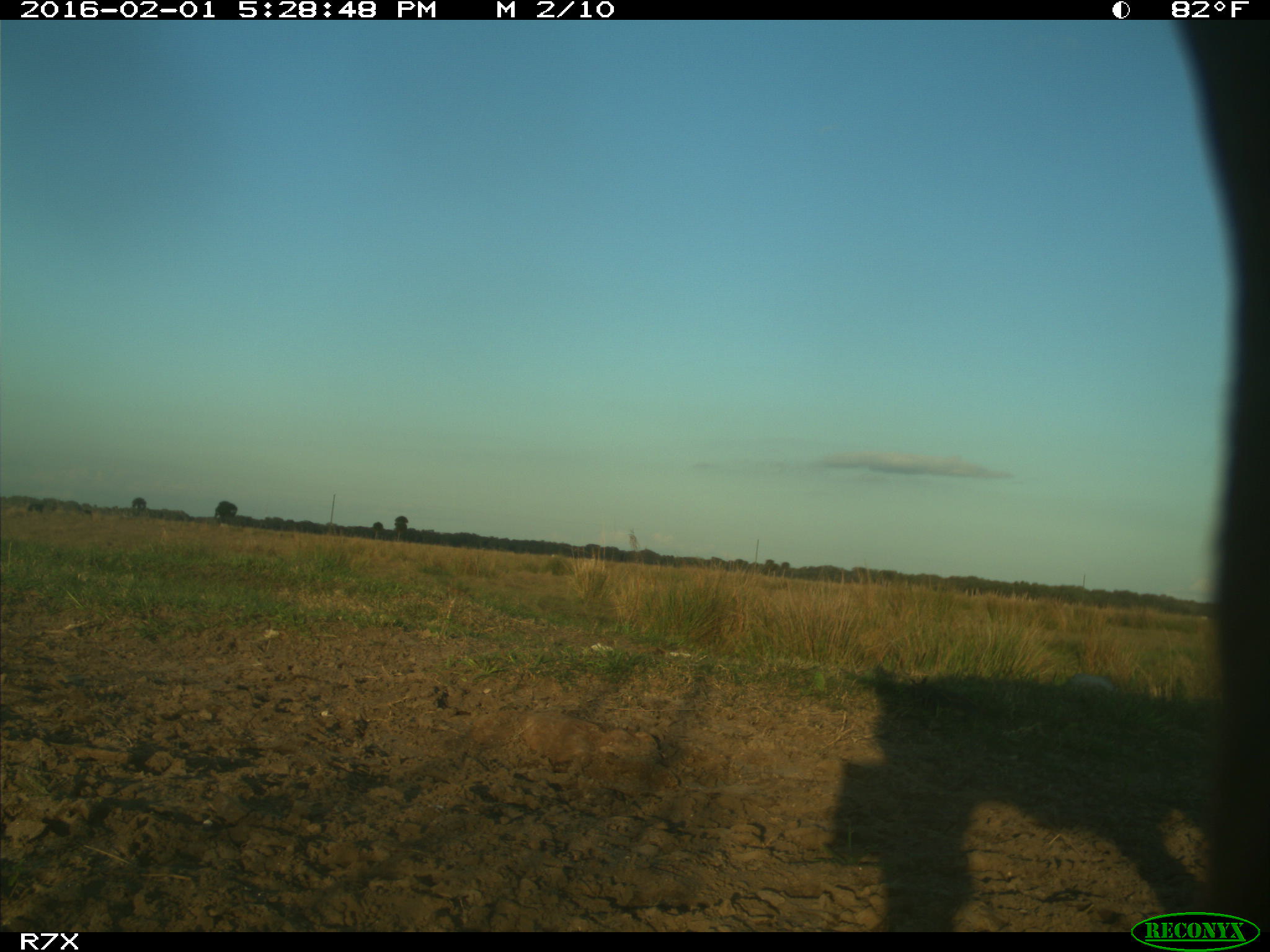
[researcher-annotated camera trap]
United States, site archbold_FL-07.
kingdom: Animalia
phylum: Chordata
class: Mammalia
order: Artiodactyla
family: Bovidae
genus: Bos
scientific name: Bos taurus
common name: domestic cow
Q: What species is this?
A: Bos taurus (domestic cow).